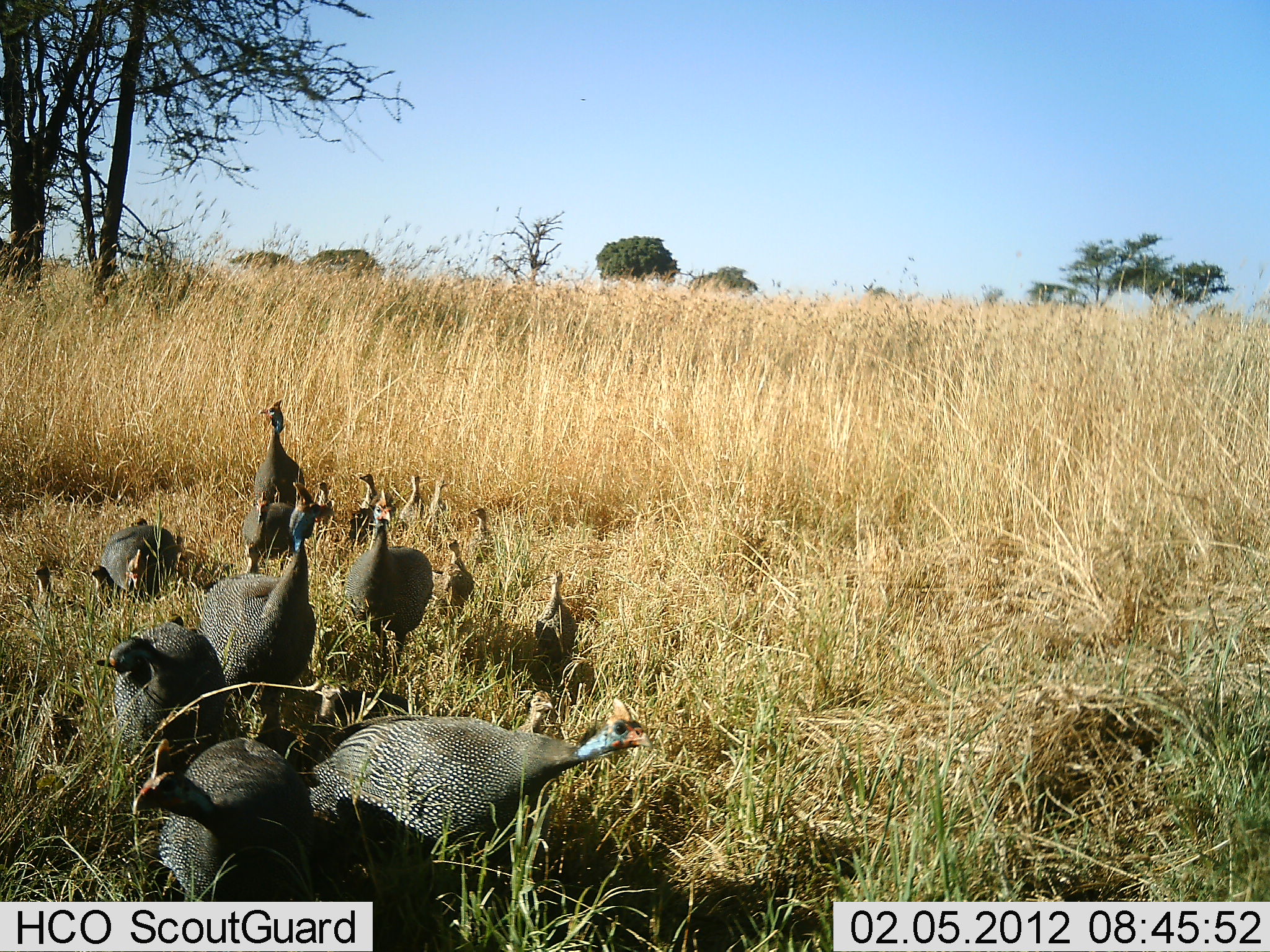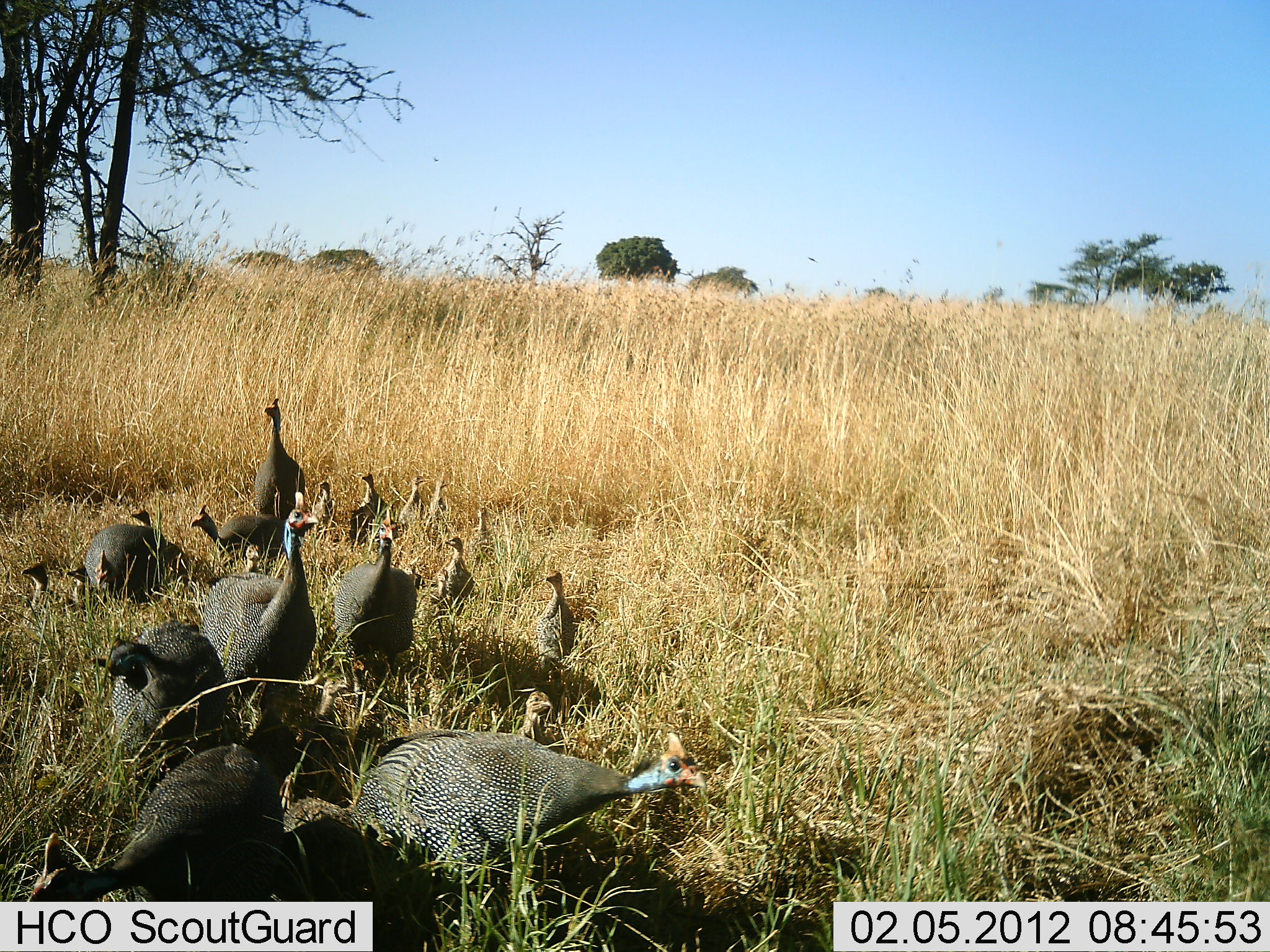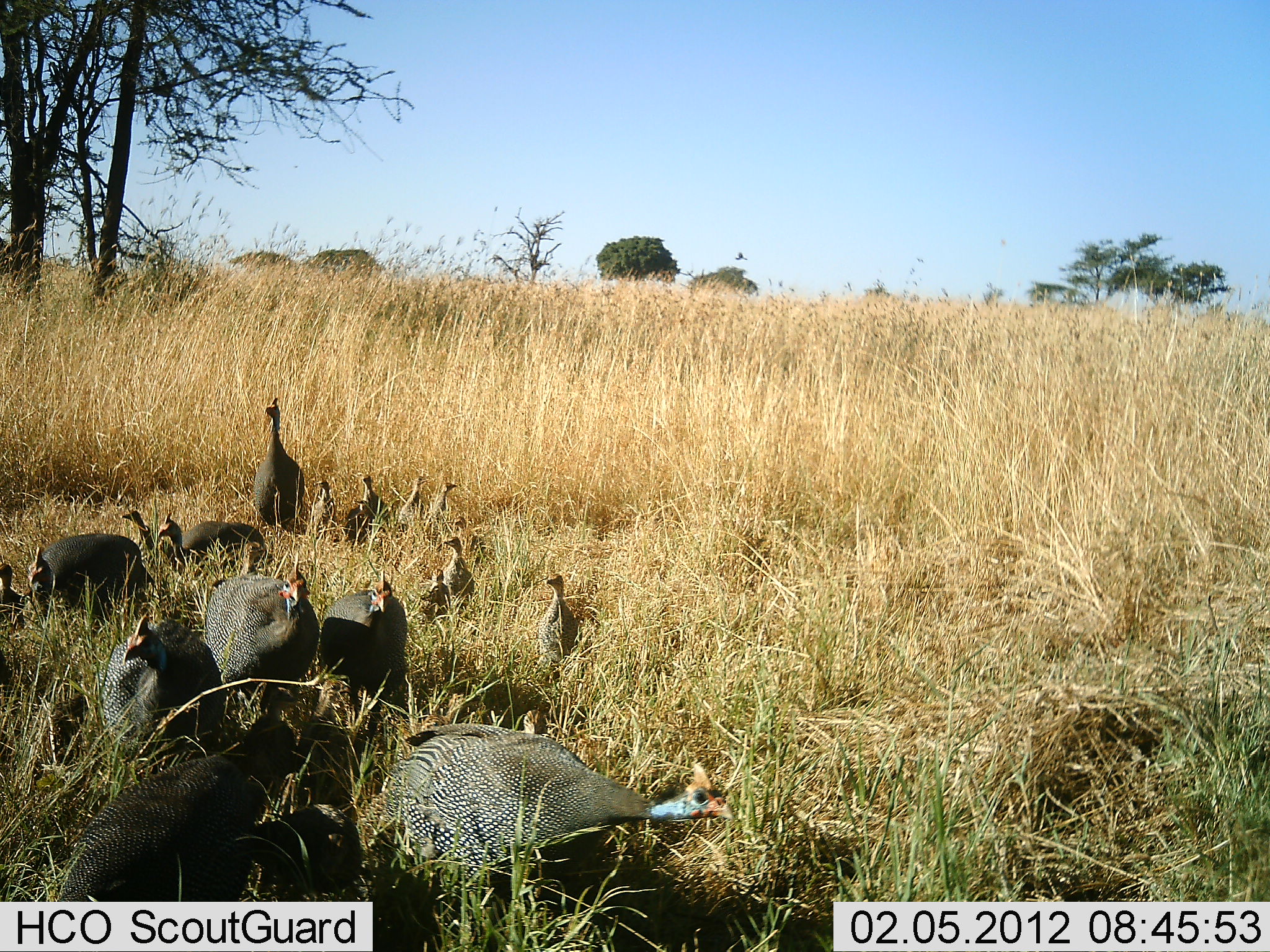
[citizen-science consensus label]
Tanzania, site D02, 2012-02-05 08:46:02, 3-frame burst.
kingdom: Animalia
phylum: Chordata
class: Aves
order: Galliformes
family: Numididae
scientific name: Numididae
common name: guinea fowl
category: guineafowl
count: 11-50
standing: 52%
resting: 10%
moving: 86%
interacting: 0%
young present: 71%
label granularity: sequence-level